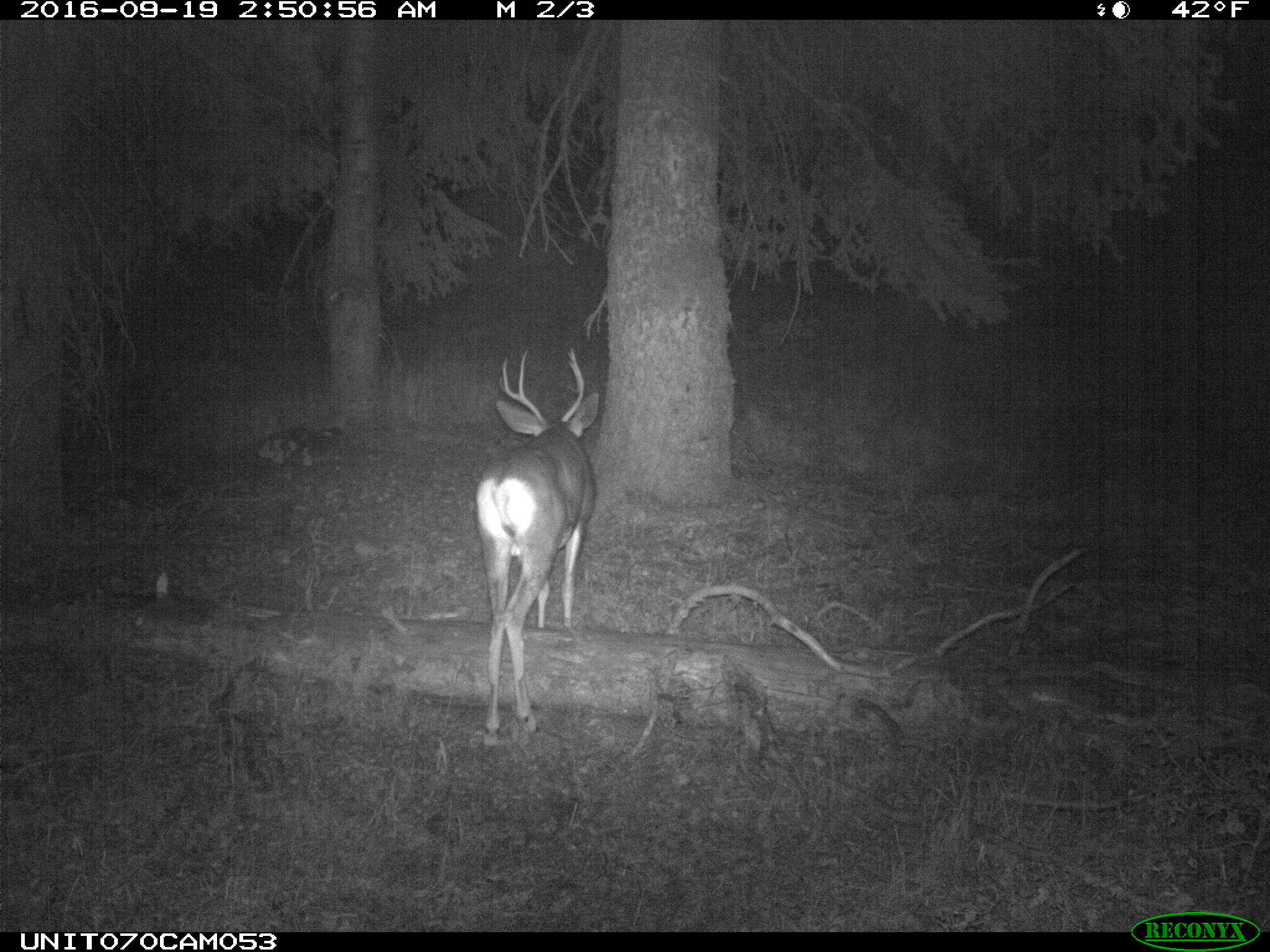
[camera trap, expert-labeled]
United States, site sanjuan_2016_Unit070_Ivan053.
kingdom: Animalia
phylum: Chordata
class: Mammalia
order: Artiodactyla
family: Cervidae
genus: Odocoileus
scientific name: Odocoileus hemionus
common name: mule deer